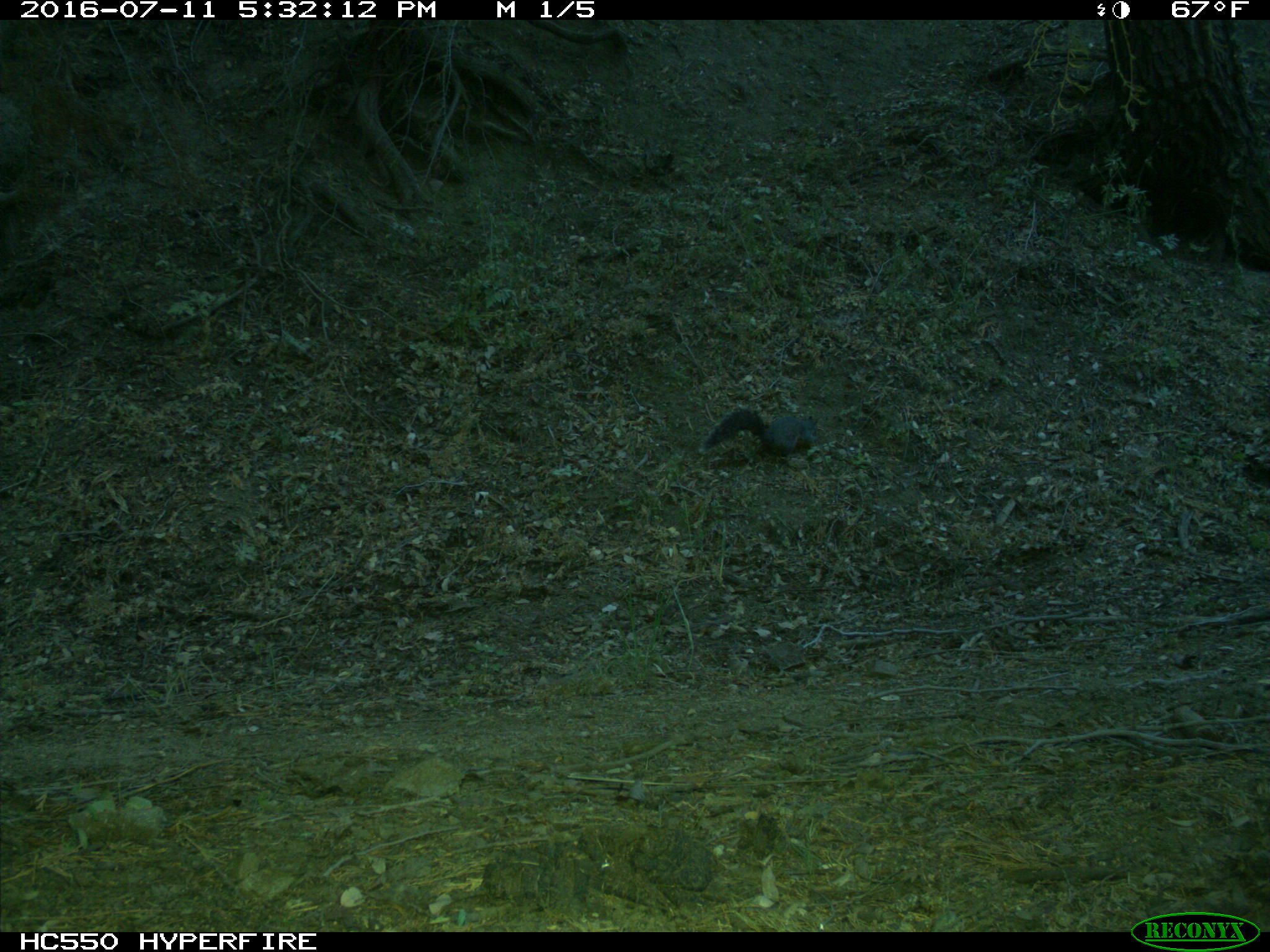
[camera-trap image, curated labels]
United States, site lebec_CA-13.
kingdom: Animalia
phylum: Chordata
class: Mammalia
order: Rodentia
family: Sciuridae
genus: Sciurus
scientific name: Sciurus carolinensis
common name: eastern gray squirrel